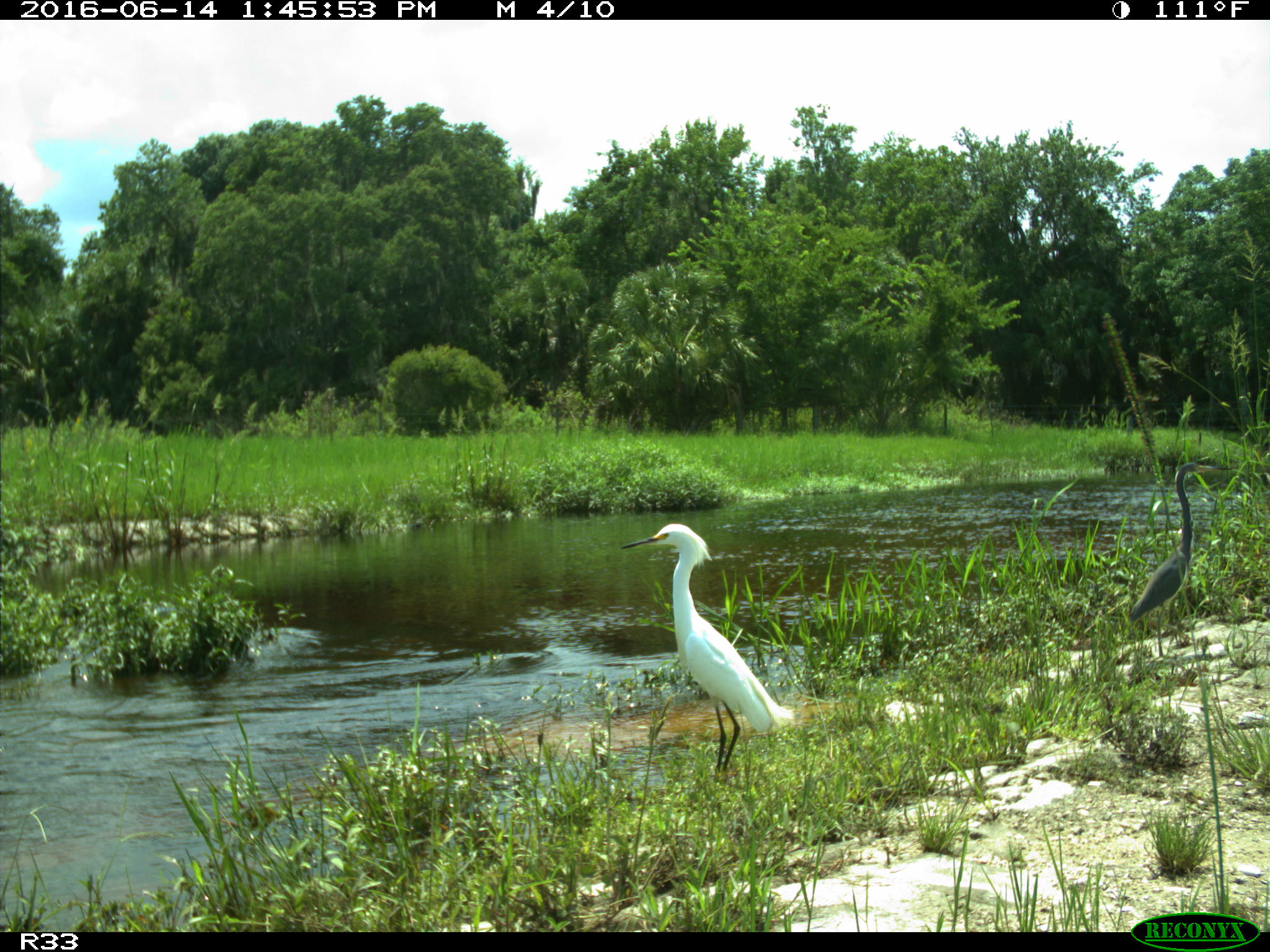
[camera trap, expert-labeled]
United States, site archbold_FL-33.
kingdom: Animalia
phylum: Chordata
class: Aves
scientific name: Aves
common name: birds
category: unidentified bird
Unidentified bird (birds) (Aves).